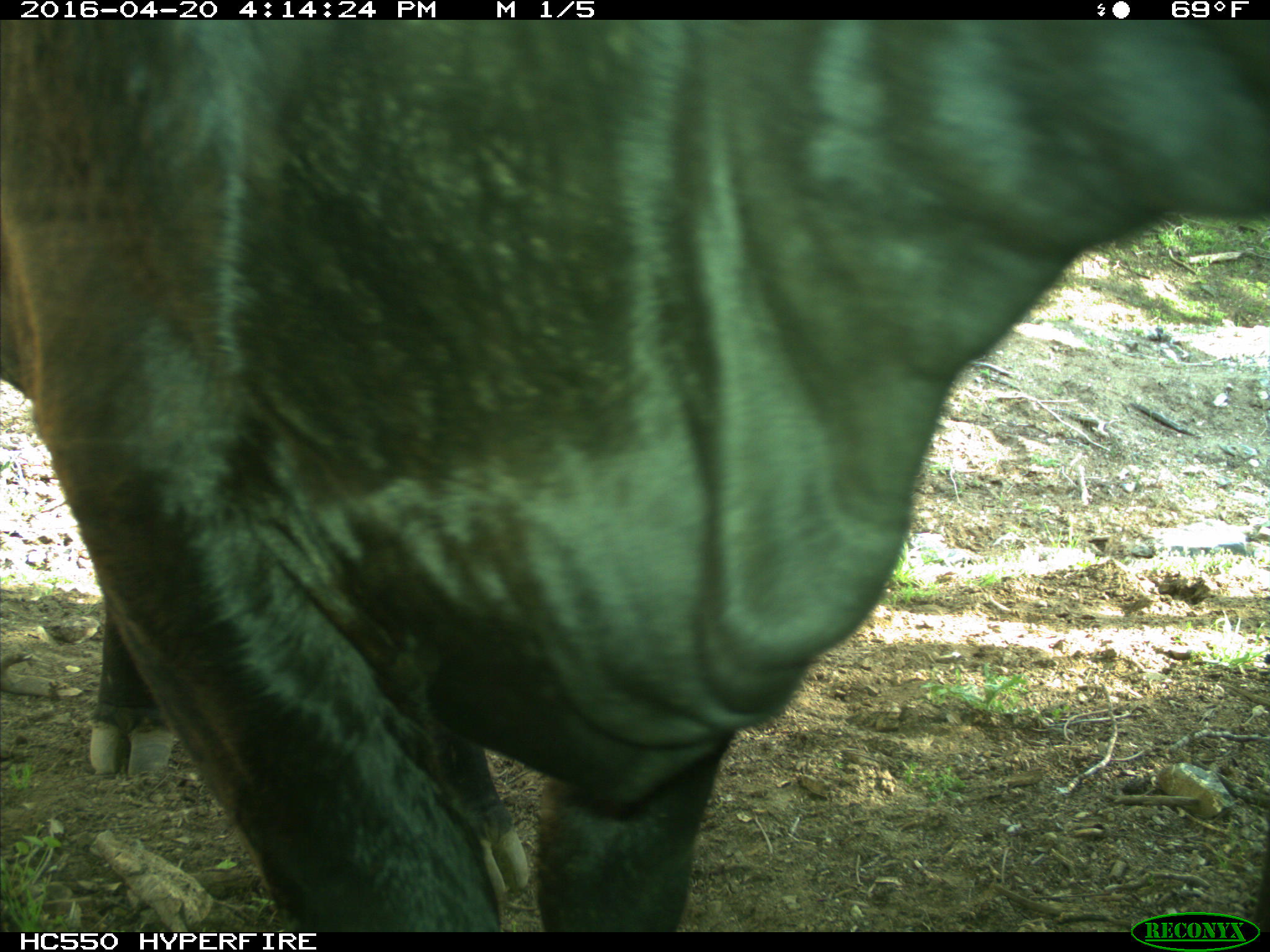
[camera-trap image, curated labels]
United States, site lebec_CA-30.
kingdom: Animalia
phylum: Chordata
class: Mammalia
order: Artiodactyla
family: Bovidae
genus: Bos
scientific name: Bos taurus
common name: domestic cow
Bos taurus (domestic cow).